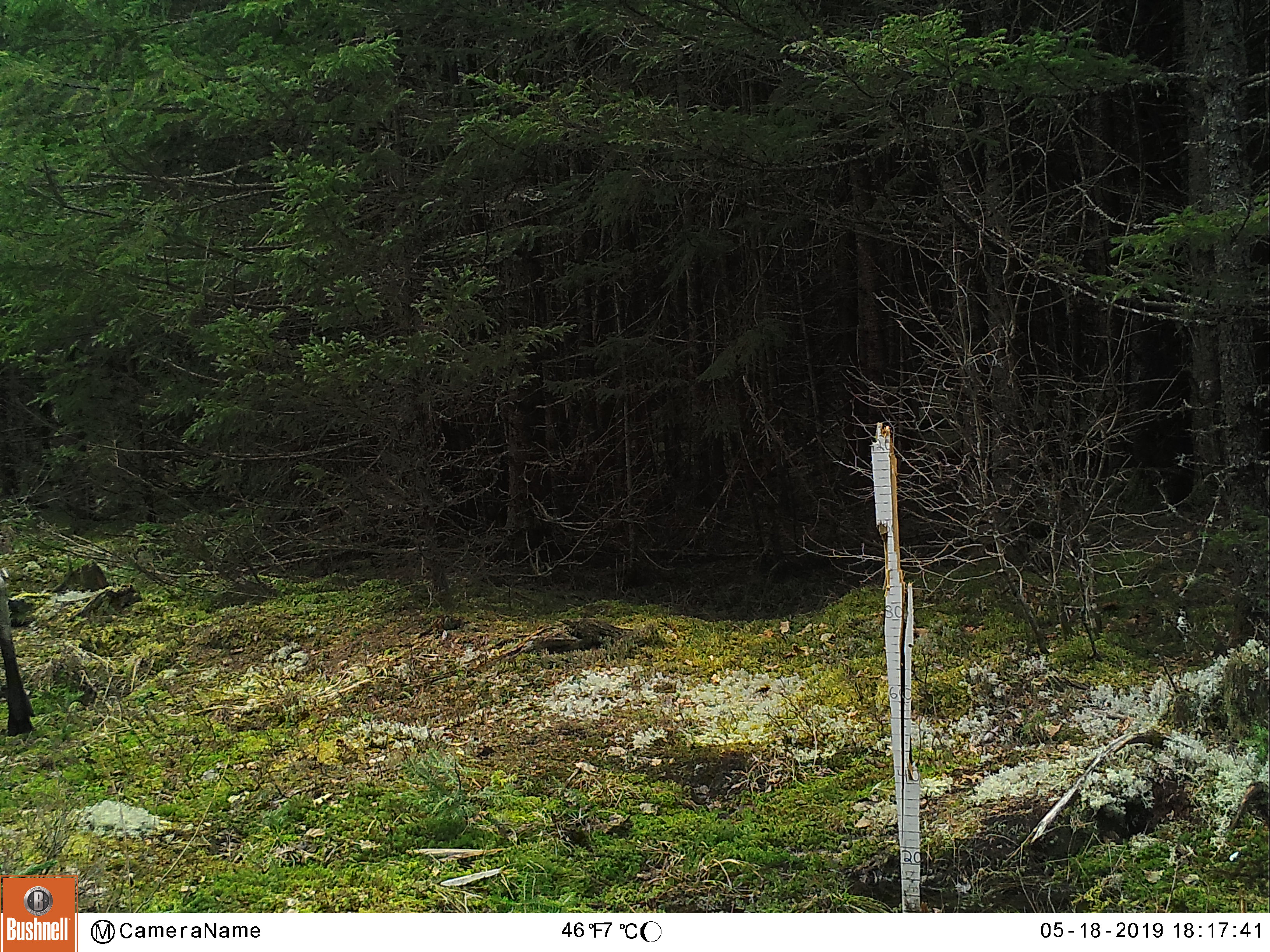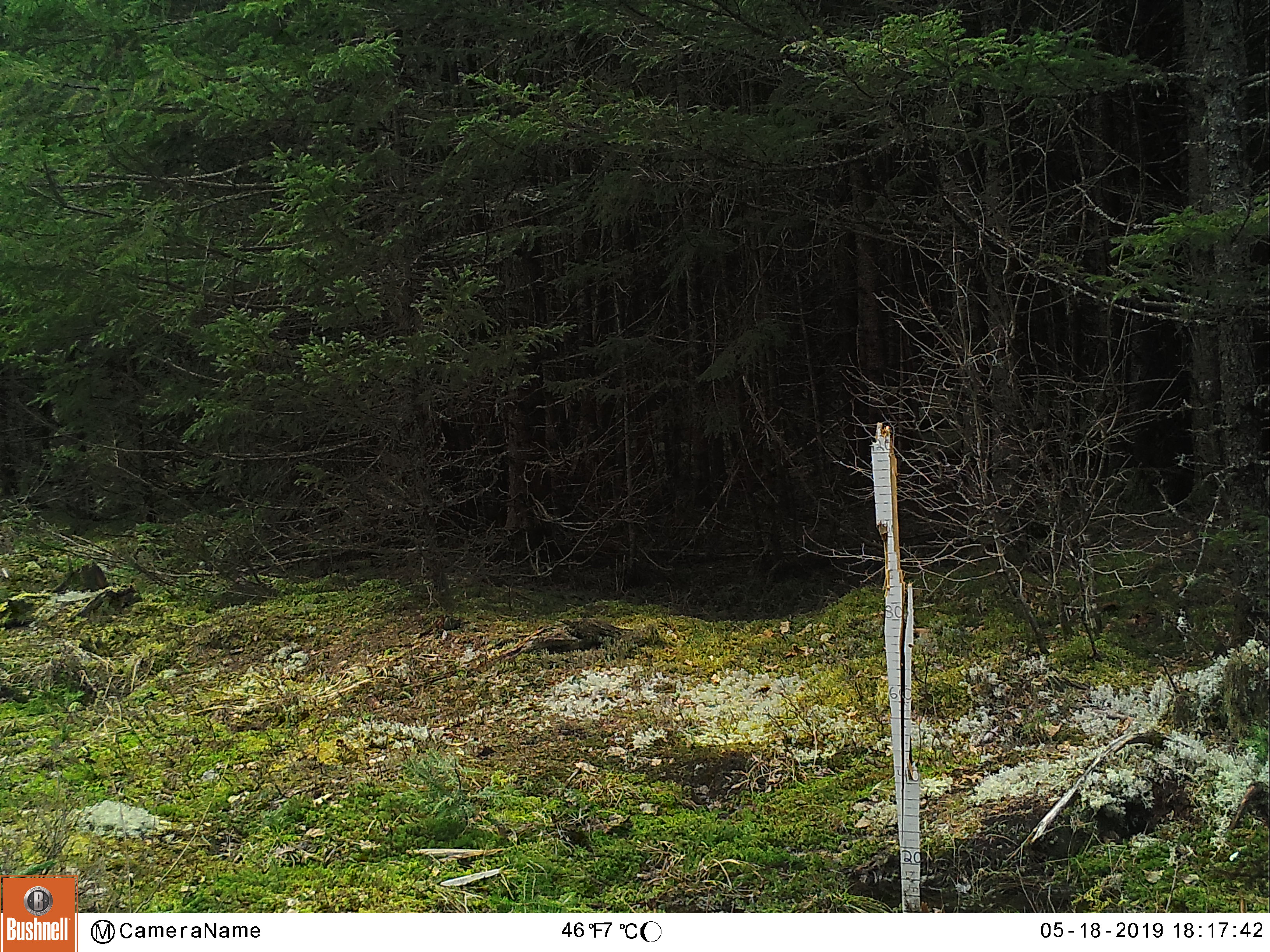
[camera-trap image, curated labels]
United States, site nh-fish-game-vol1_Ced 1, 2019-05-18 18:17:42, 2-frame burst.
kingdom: Animalia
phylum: Chordata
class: Mammalia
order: Artiodactyla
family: Cervidae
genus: Alces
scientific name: Alces alces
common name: moose